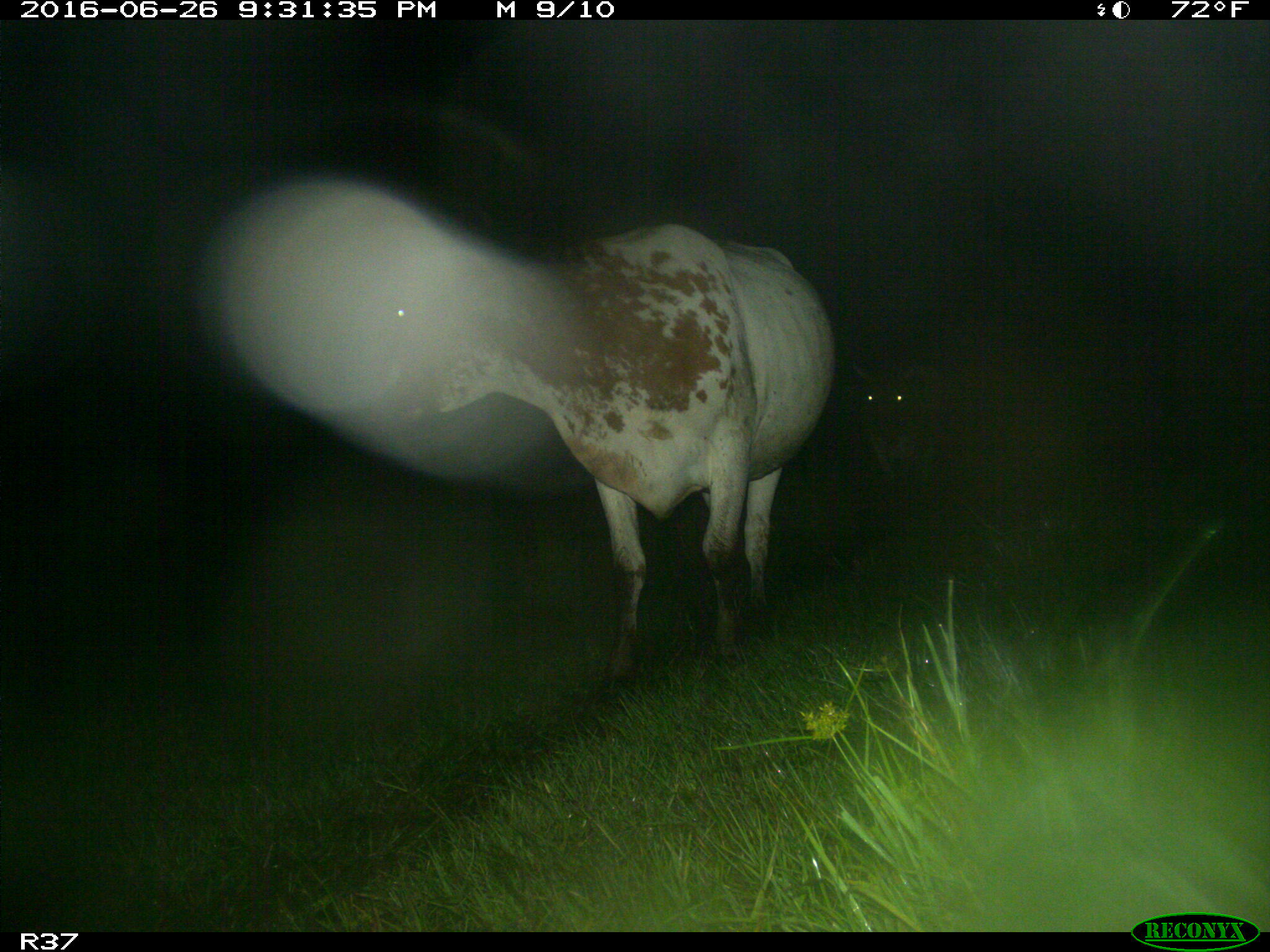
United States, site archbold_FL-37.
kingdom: Animalia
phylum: Chordata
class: Mammalia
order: Artiodactyla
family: Bovidae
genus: Bos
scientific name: Bos taurus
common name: domestic cow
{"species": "Bos taurus (domestic cow)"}